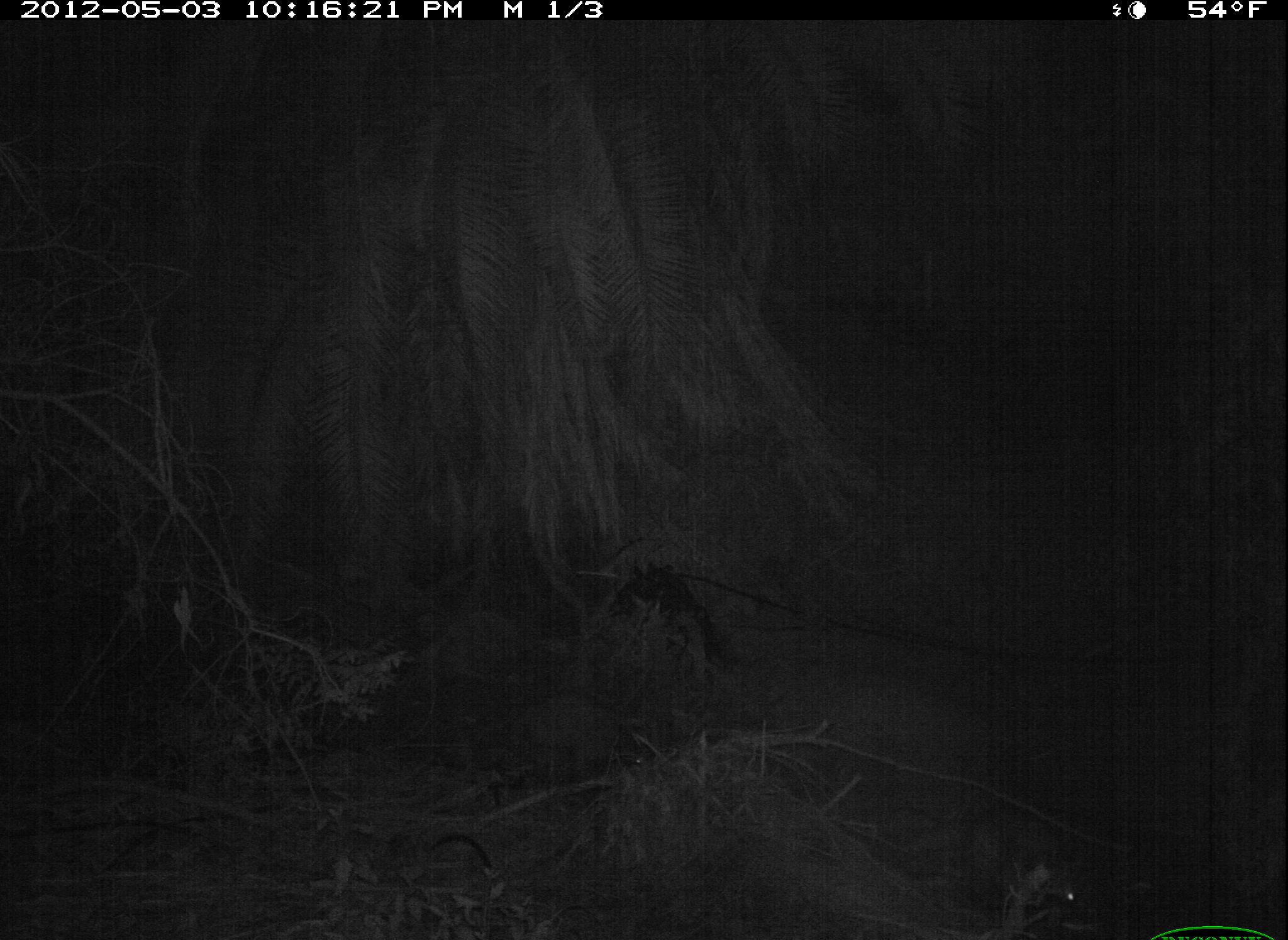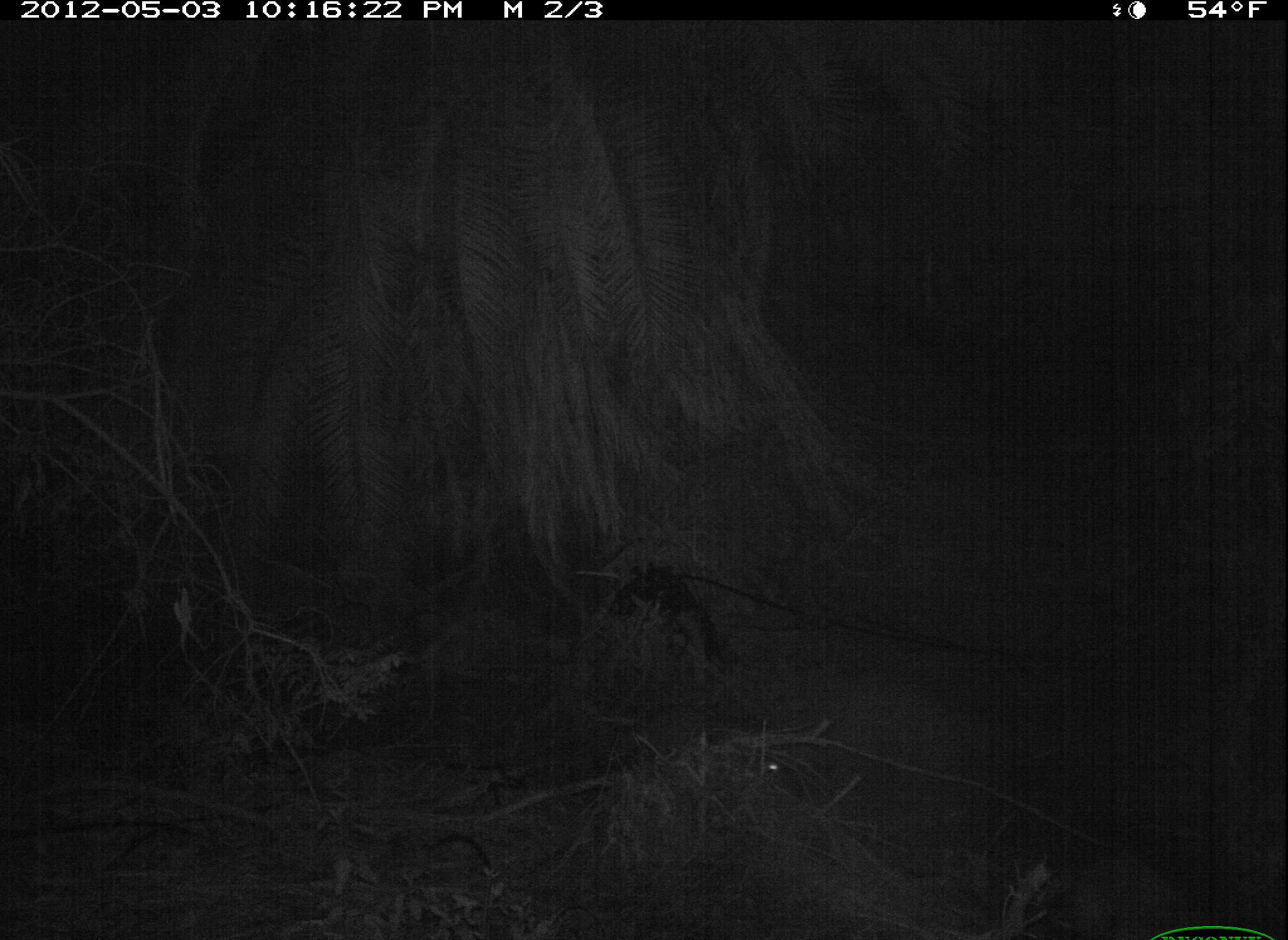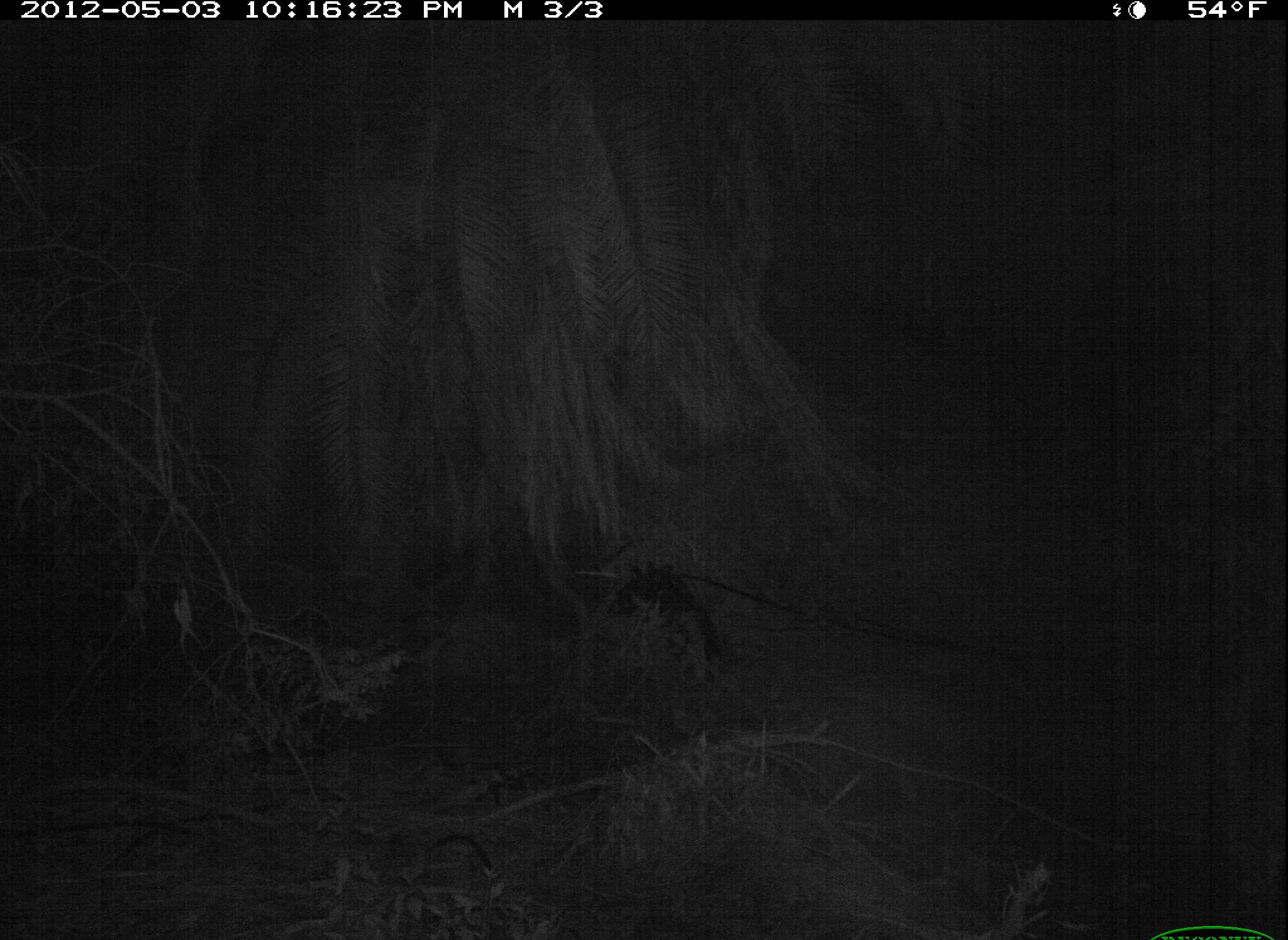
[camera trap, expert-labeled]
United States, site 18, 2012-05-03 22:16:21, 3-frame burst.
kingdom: Animalia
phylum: Chordata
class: Mammalia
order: Carnivora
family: Procyonidae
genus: Procyon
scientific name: Procyon lotor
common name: raccoon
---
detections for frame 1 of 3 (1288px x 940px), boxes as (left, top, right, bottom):
raccoon: (884, 802, 1103, 927); (510, 692, 650, 782)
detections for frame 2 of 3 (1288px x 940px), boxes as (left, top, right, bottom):
raccoon: (563, 710, 806, 809)